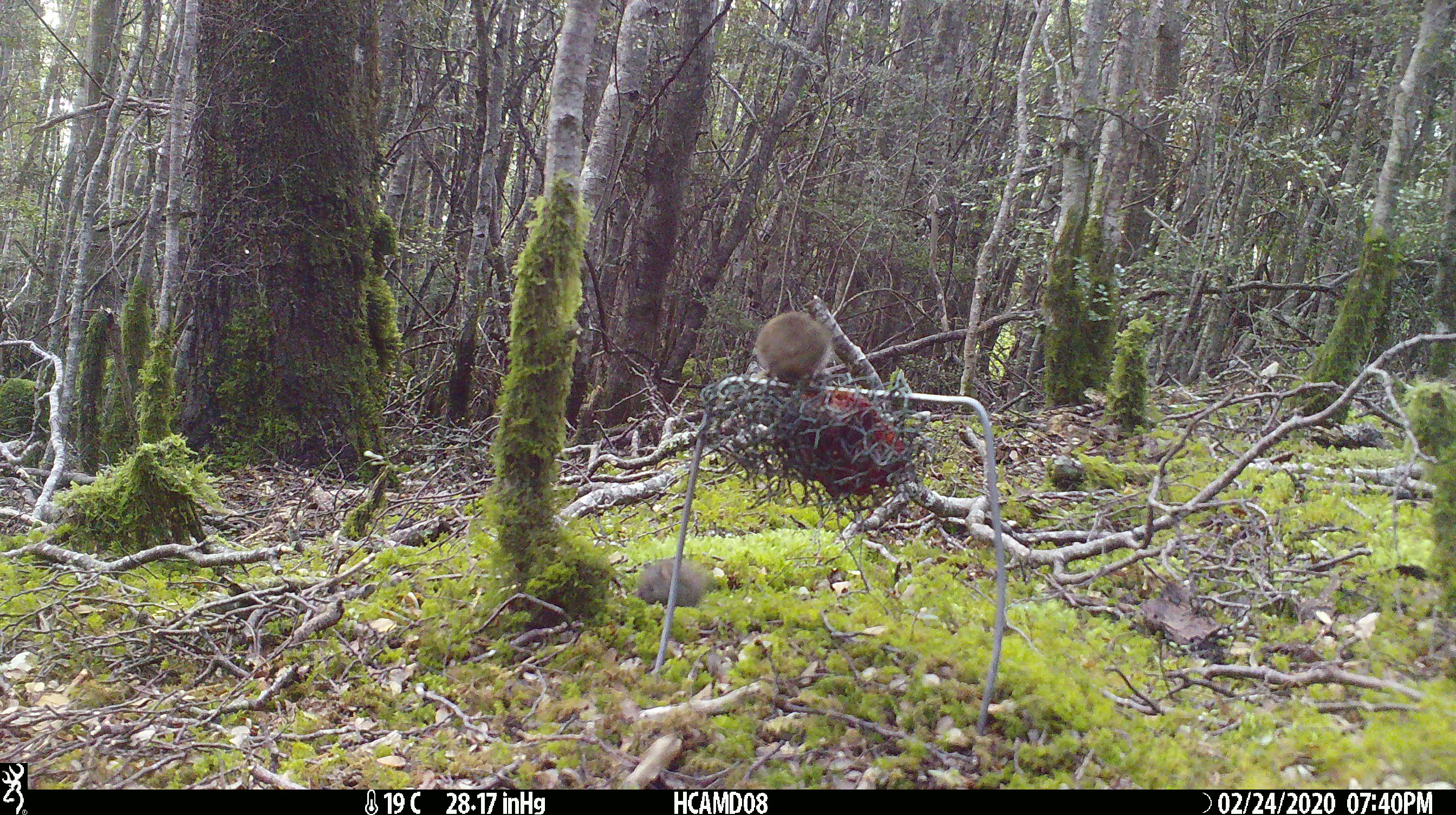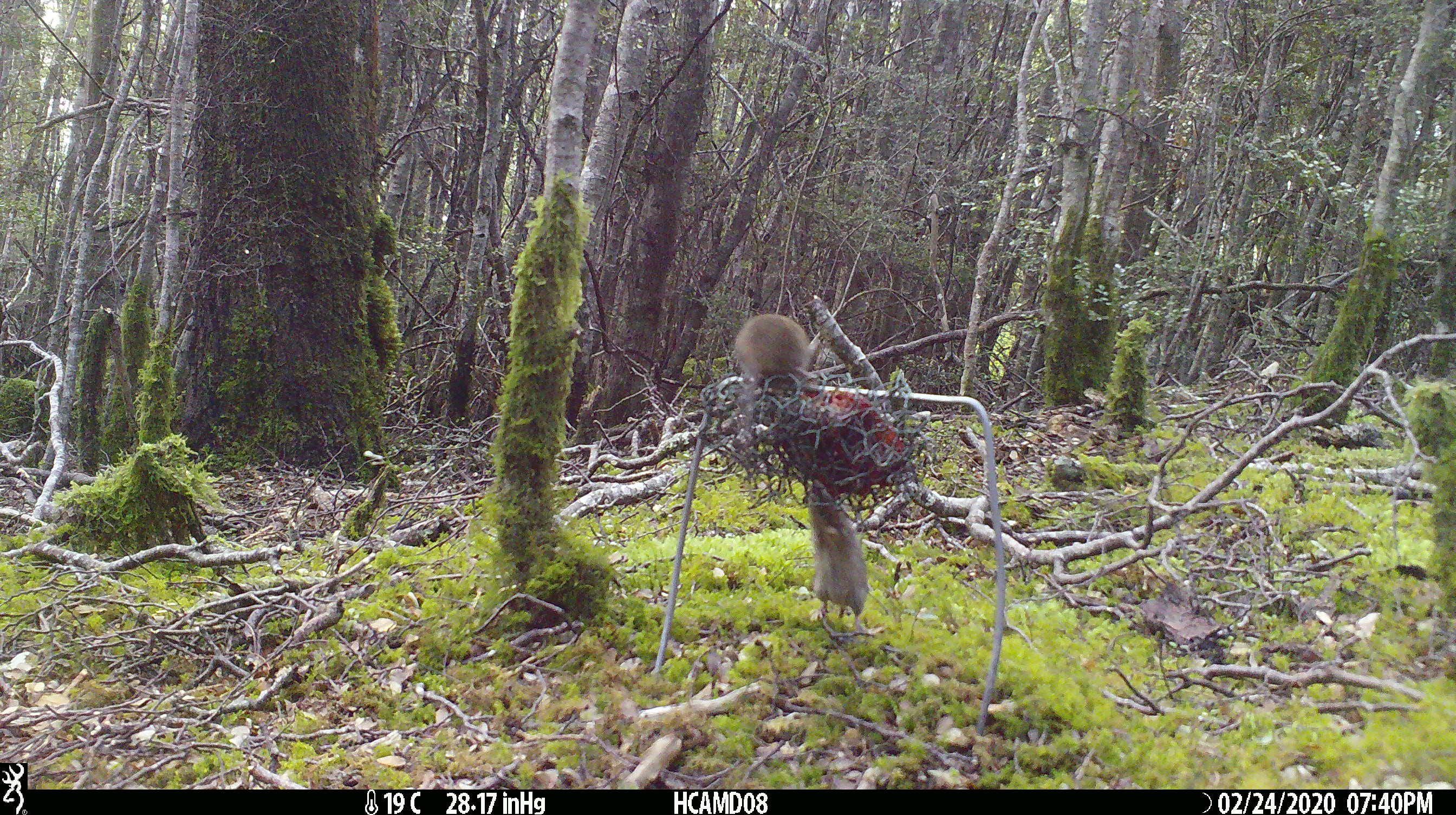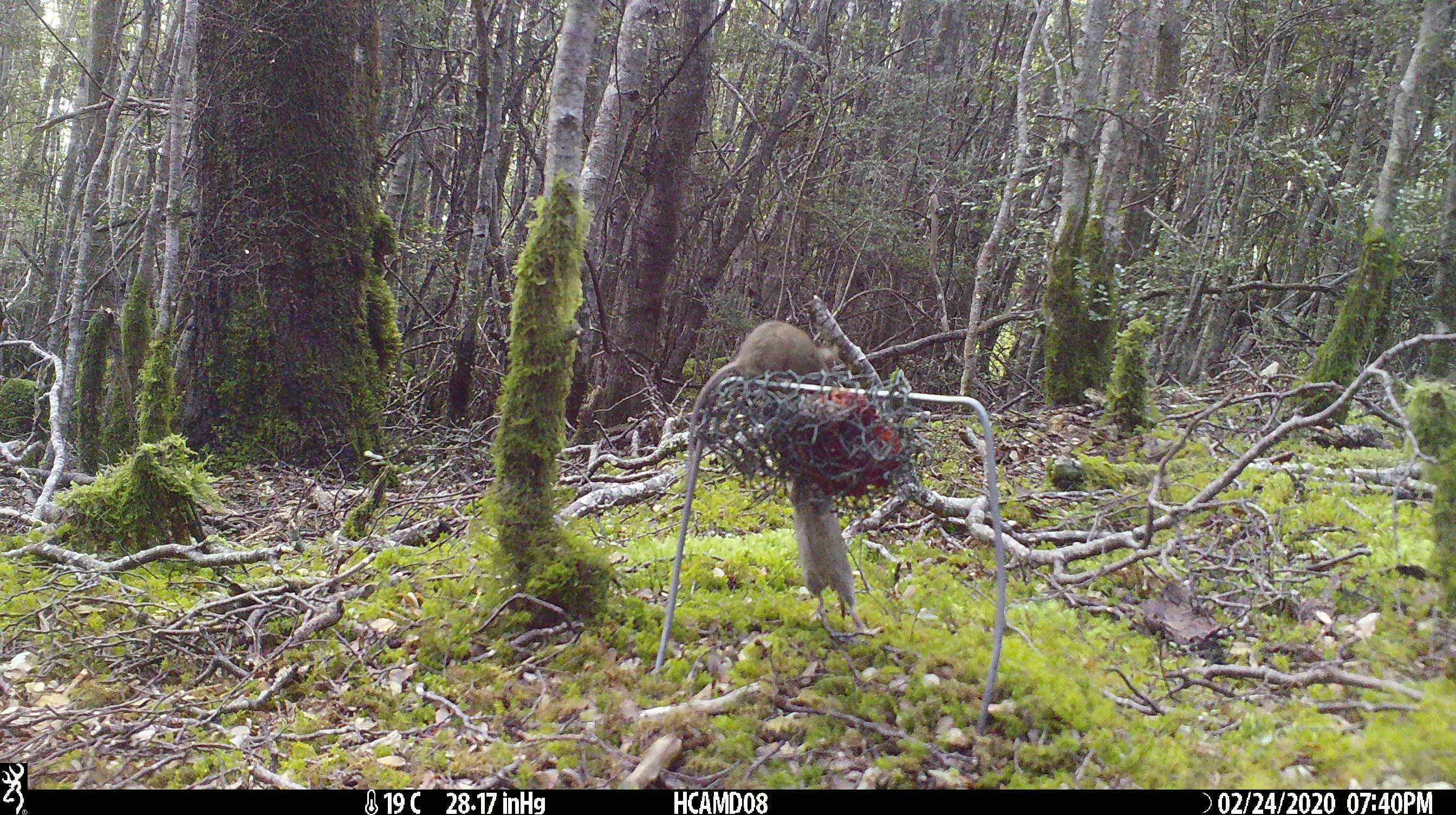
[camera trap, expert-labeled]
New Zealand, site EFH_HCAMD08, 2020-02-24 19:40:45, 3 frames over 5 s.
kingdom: Animalia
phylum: Chordata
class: Mammalia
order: Rodentia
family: Muridae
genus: Mus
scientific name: Mus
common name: mouse